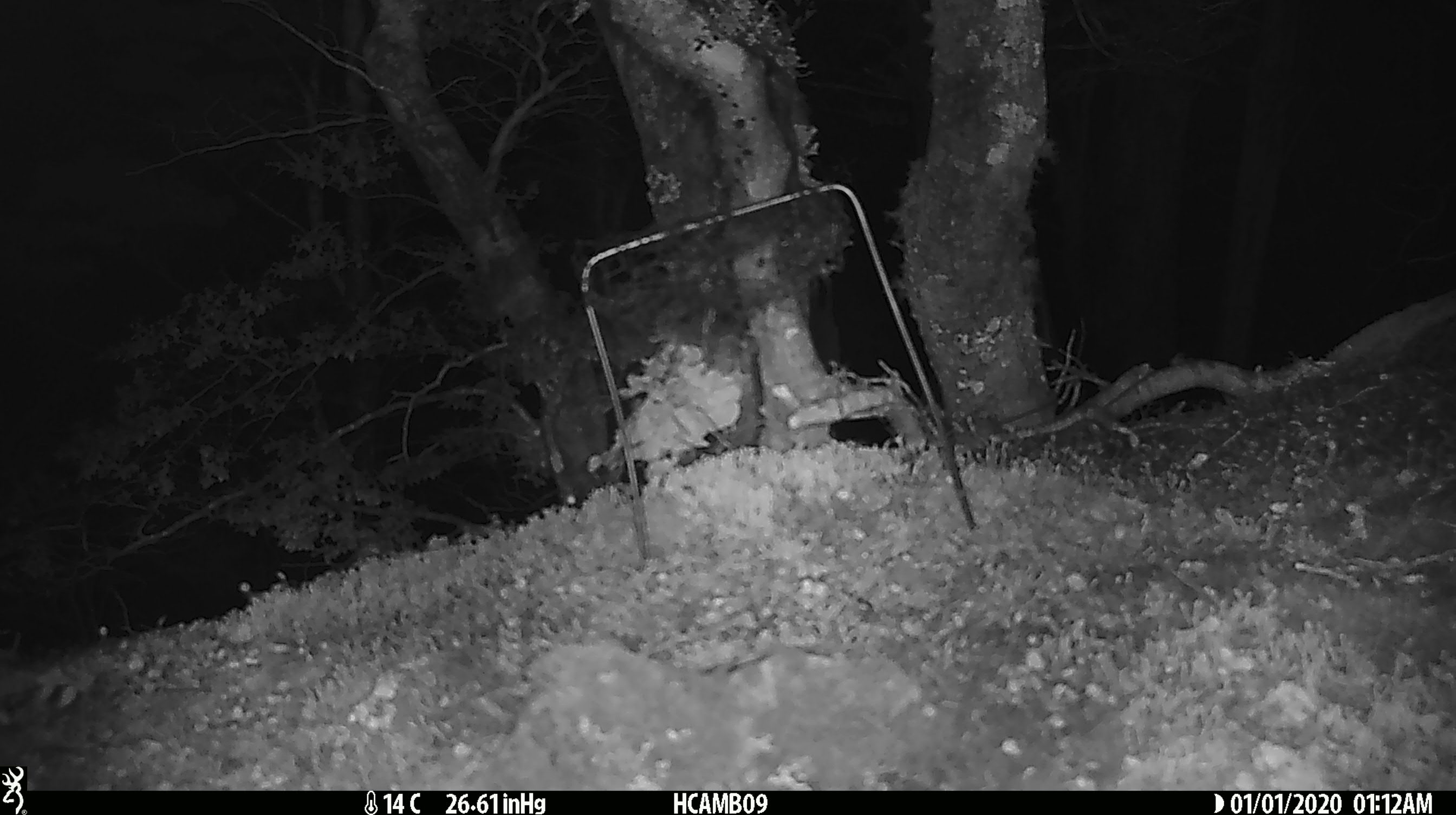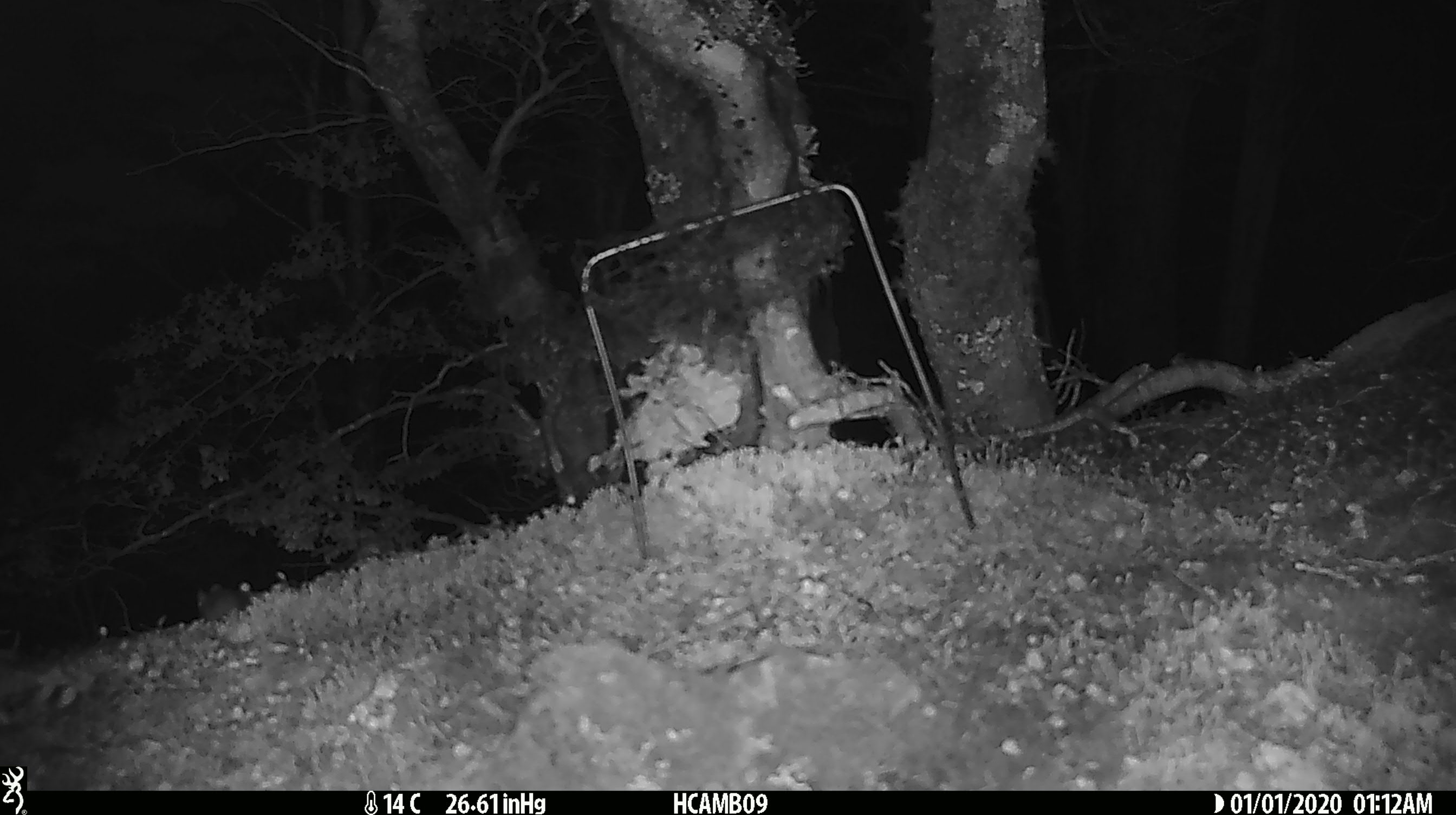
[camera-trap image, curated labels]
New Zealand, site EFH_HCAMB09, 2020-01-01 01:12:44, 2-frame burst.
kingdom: Animalia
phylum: Chordata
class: Mammalia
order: Rodentia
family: Muridae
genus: Mus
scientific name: Mus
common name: mouse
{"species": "mouse (Mus)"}